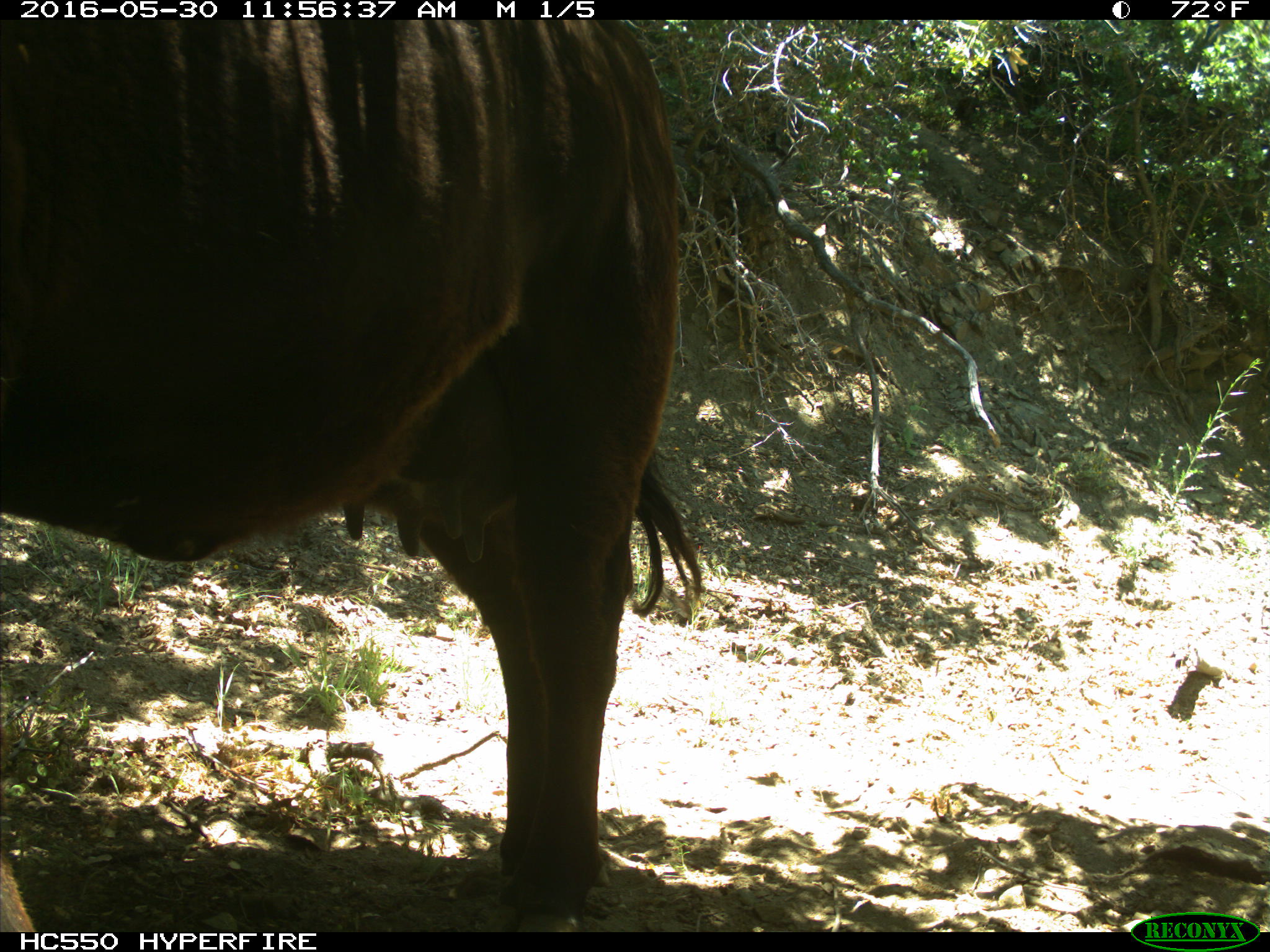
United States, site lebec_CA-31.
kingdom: Animalia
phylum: Chordata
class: Mammalia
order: Artiodactyla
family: Bovidae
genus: Bos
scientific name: Bos taurus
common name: domestic cow